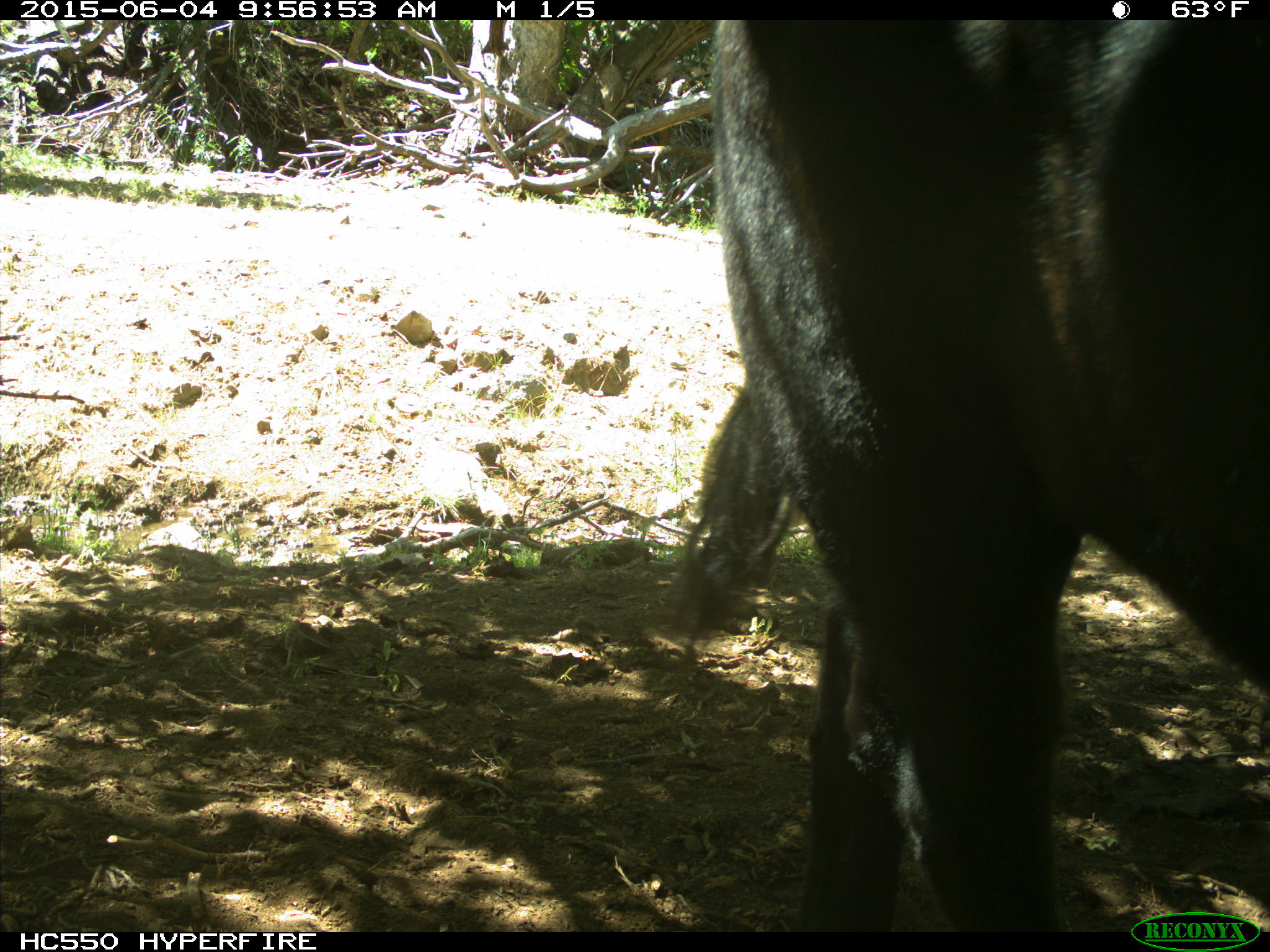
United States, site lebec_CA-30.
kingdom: Animalia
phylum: Chordata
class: Mammalia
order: Artiodactyla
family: Bovidae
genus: Bos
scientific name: Bos taurus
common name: domestic cow